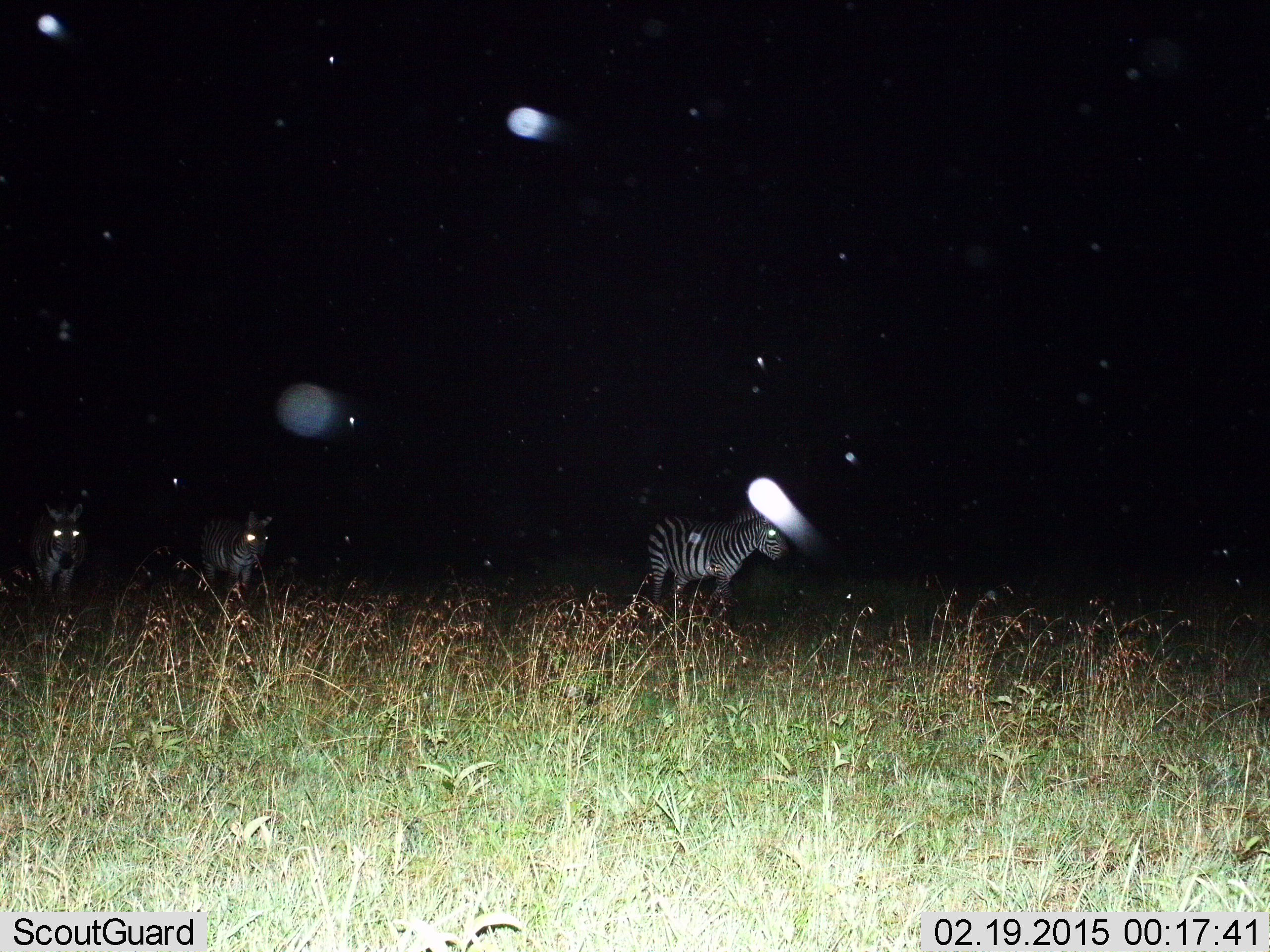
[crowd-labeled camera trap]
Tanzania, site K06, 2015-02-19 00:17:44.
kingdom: Animalia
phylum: Chordata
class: Mammalia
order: Perissodactyla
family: Equidae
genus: Equus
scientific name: Equus quagga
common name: plains zebra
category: zebra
Zebra (plains zebra) (Equus quagga), count 3. Behavior (volunteer vote fractions): standing 40%, resting 20%, moving 70%, interacting 0%. Young present (vote fraction): 0%. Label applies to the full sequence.